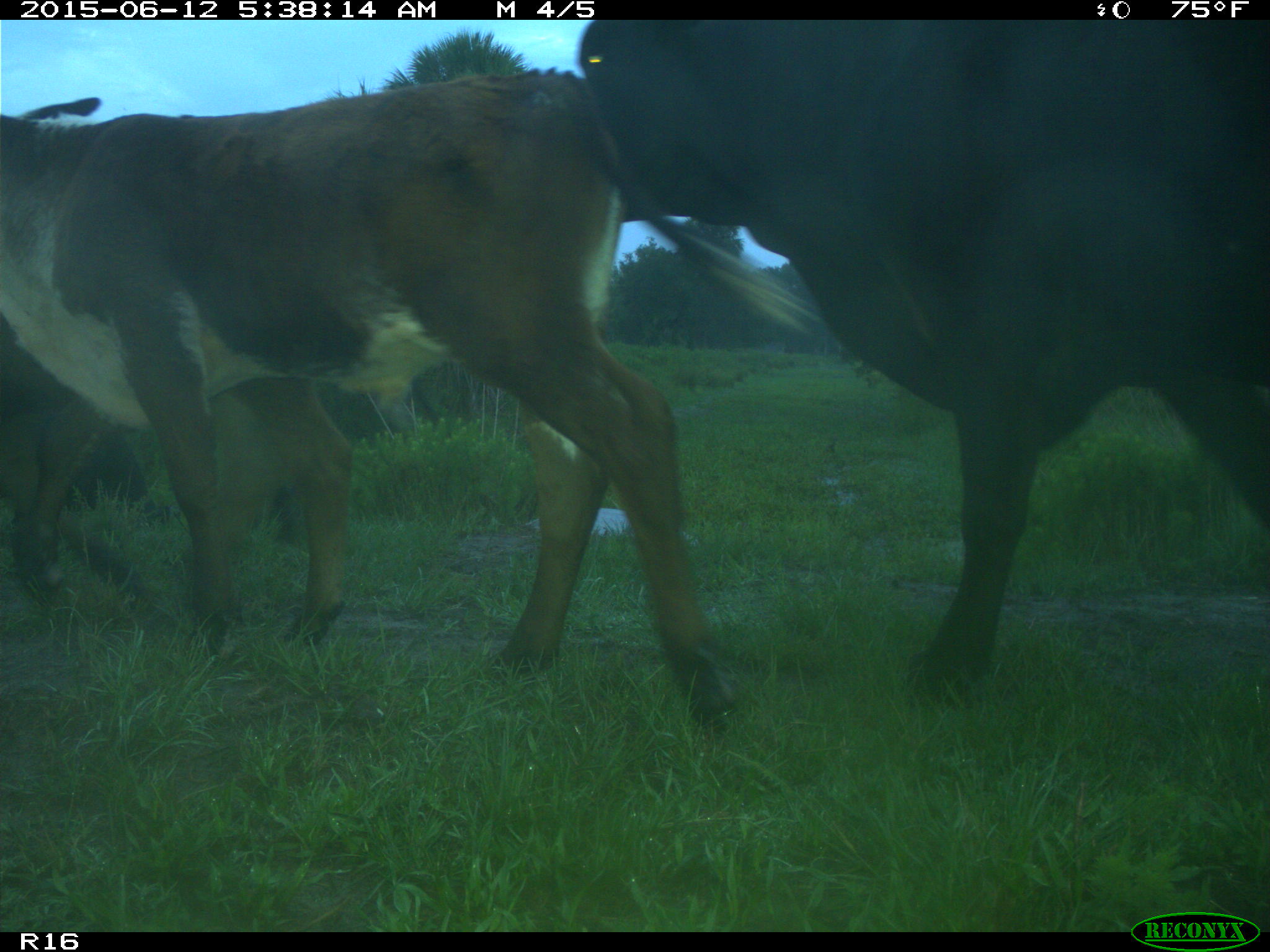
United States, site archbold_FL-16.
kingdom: Animalia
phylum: Chordata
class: Mammalia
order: Artiodactyla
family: Bovidae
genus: Bos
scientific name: Bos taurus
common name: domestic cow